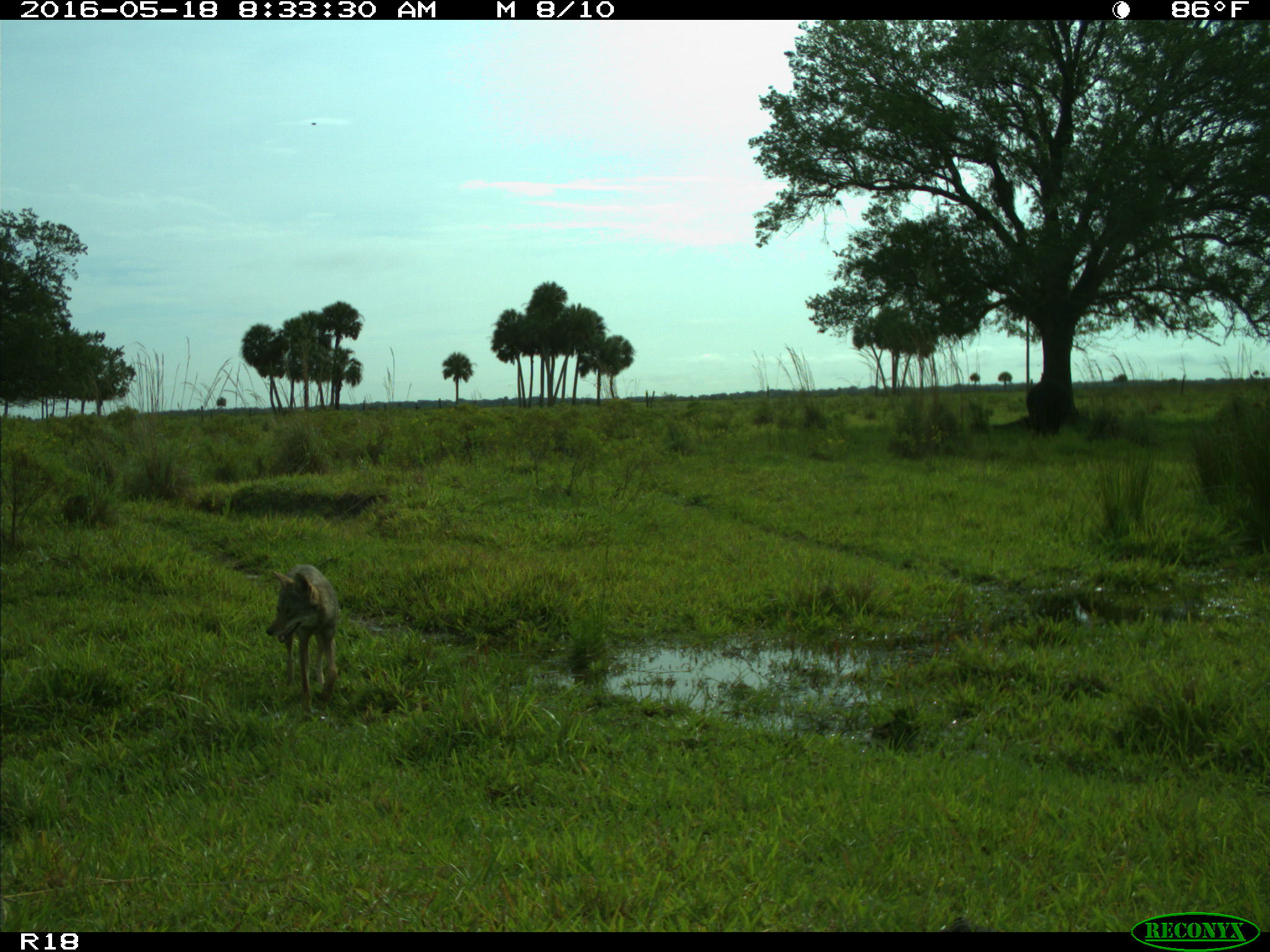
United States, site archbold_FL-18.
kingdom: Animalia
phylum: Chordata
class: Mammalia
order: Carnivora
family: Canidae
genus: Canis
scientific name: Canis latrans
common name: coyote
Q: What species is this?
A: Canis latrans (coyote).